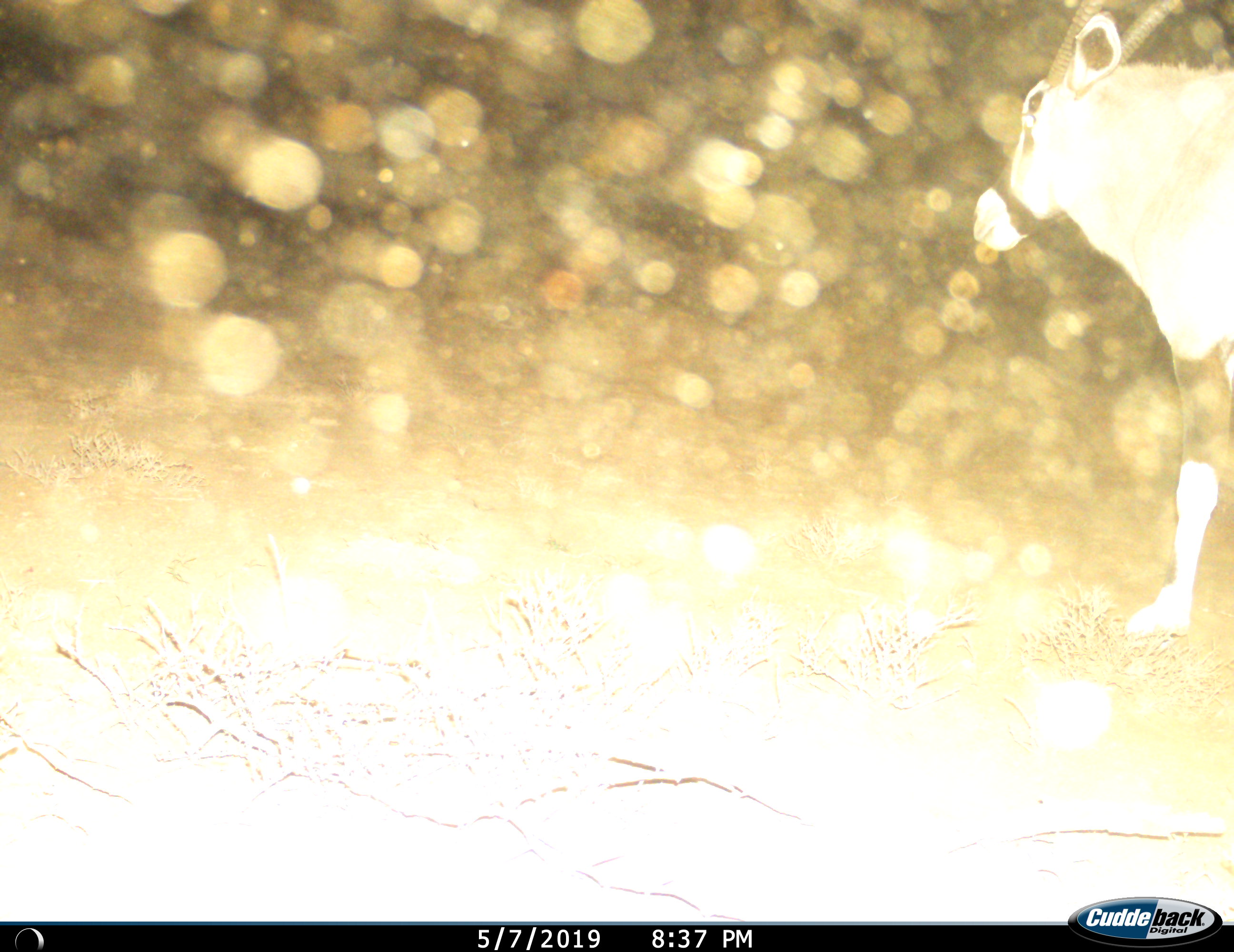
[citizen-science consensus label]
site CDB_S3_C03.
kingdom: Animalia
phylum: Chordata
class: Mammalia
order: Artiodactyla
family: Bovidae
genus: Oryx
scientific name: Oryx gazella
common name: gemsbok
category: oryx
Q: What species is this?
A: Oryx (gemsbok) (Oryx gazella).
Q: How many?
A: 1.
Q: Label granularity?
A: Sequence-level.